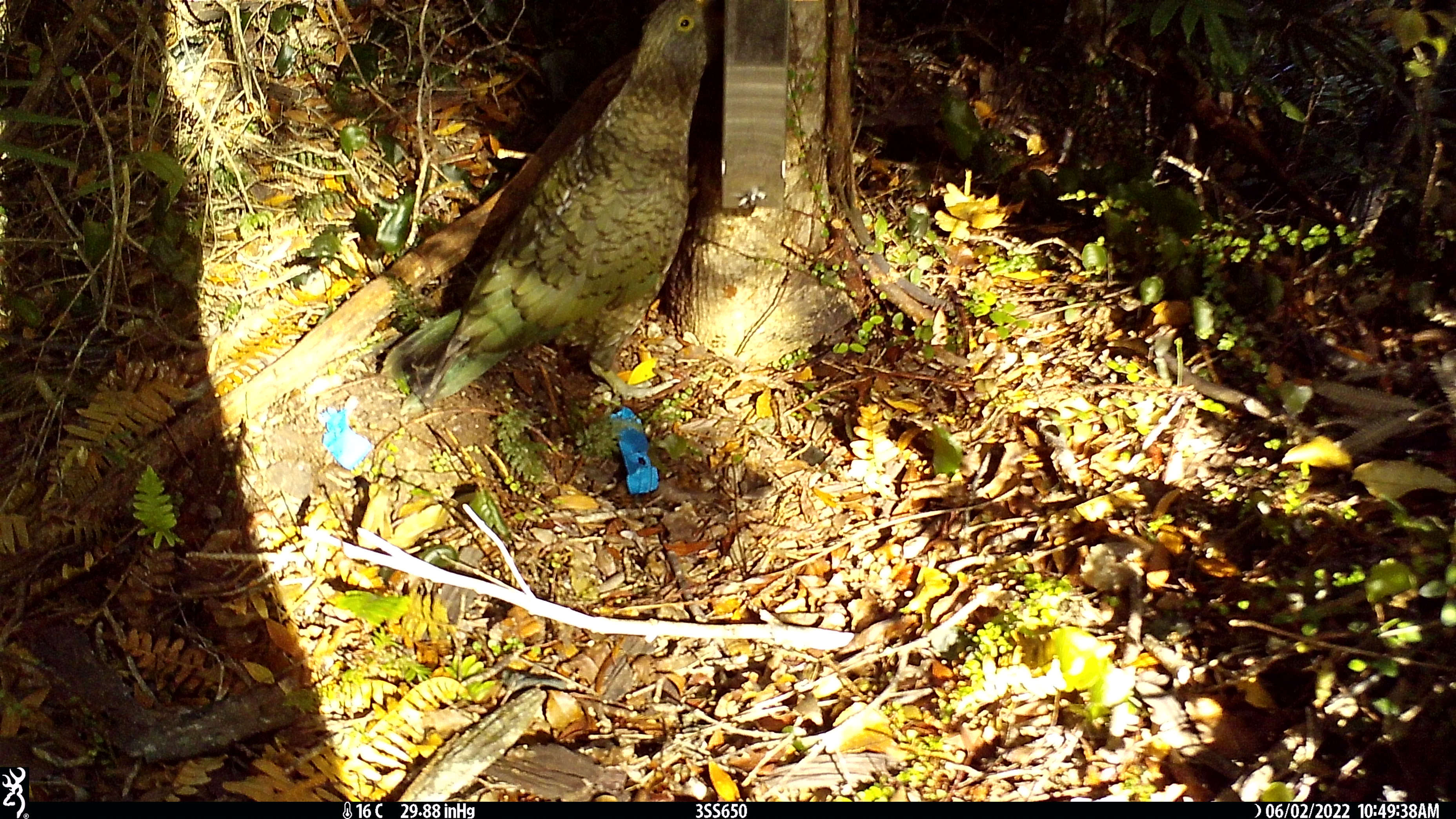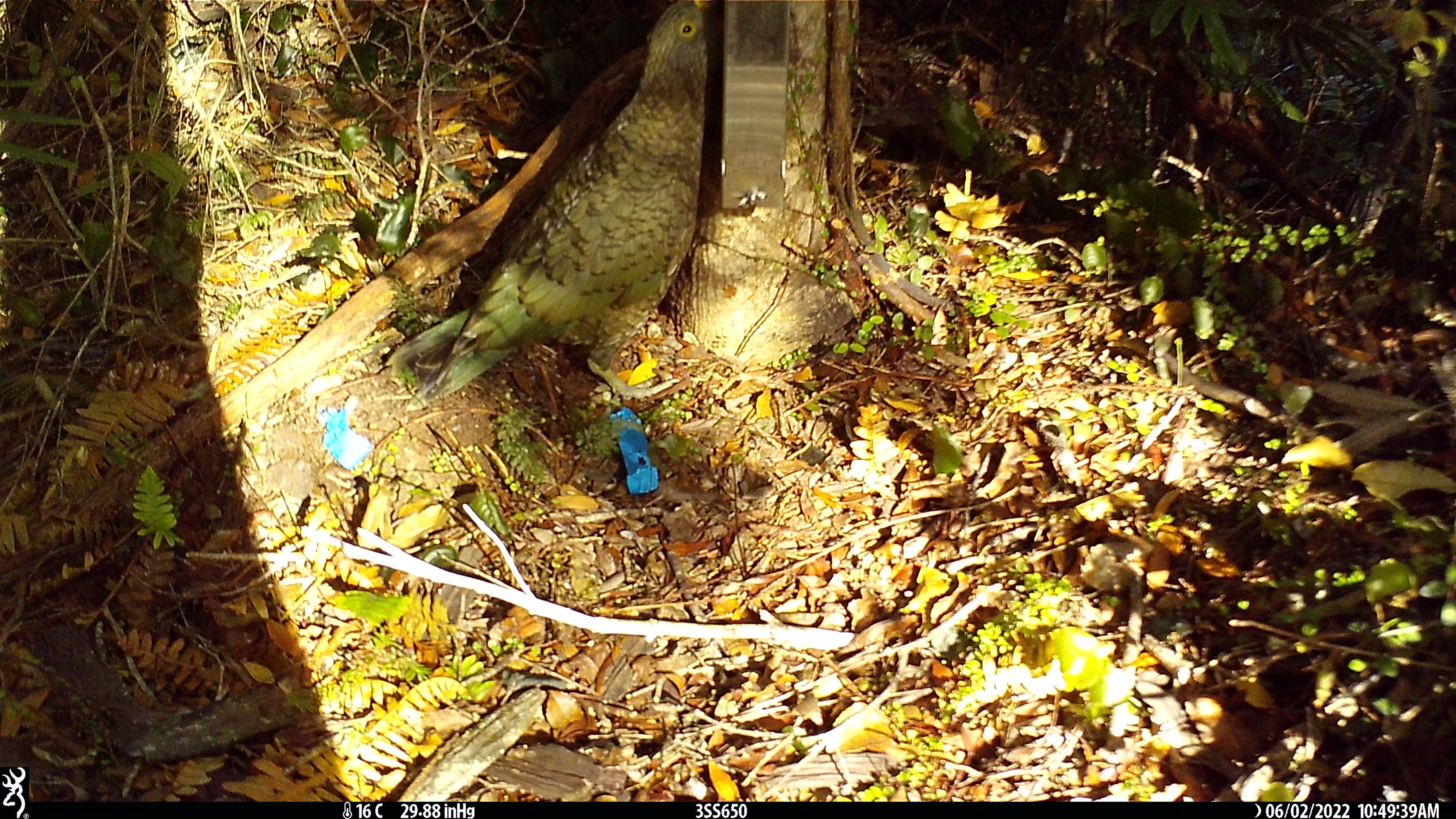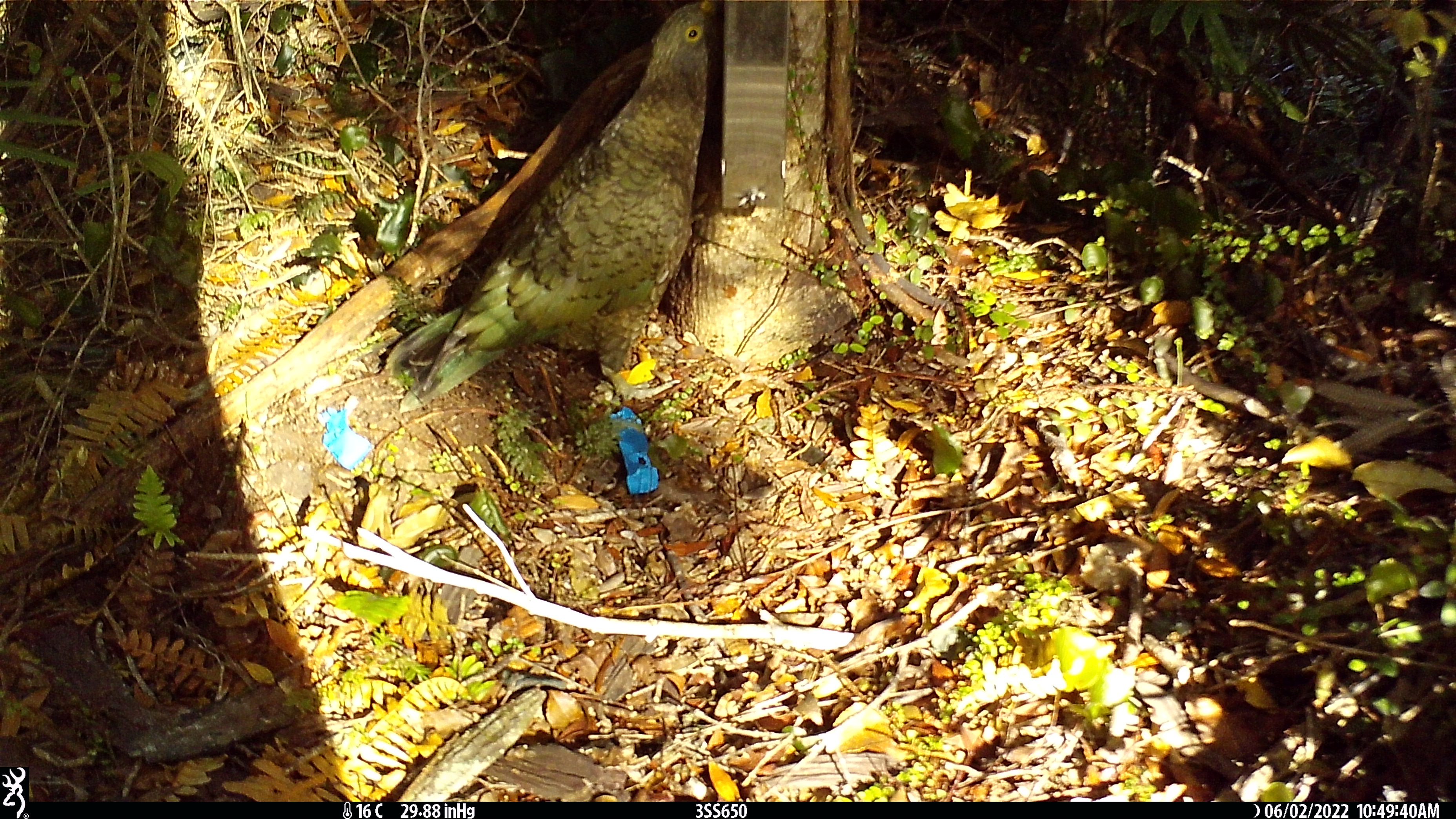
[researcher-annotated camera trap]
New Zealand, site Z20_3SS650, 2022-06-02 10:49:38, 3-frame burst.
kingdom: Animalia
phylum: Chordata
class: Aves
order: Psittaciformes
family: Strigopidae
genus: Nestor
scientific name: Nestor notabilis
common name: kea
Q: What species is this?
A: Kea (Nestor notabilis).